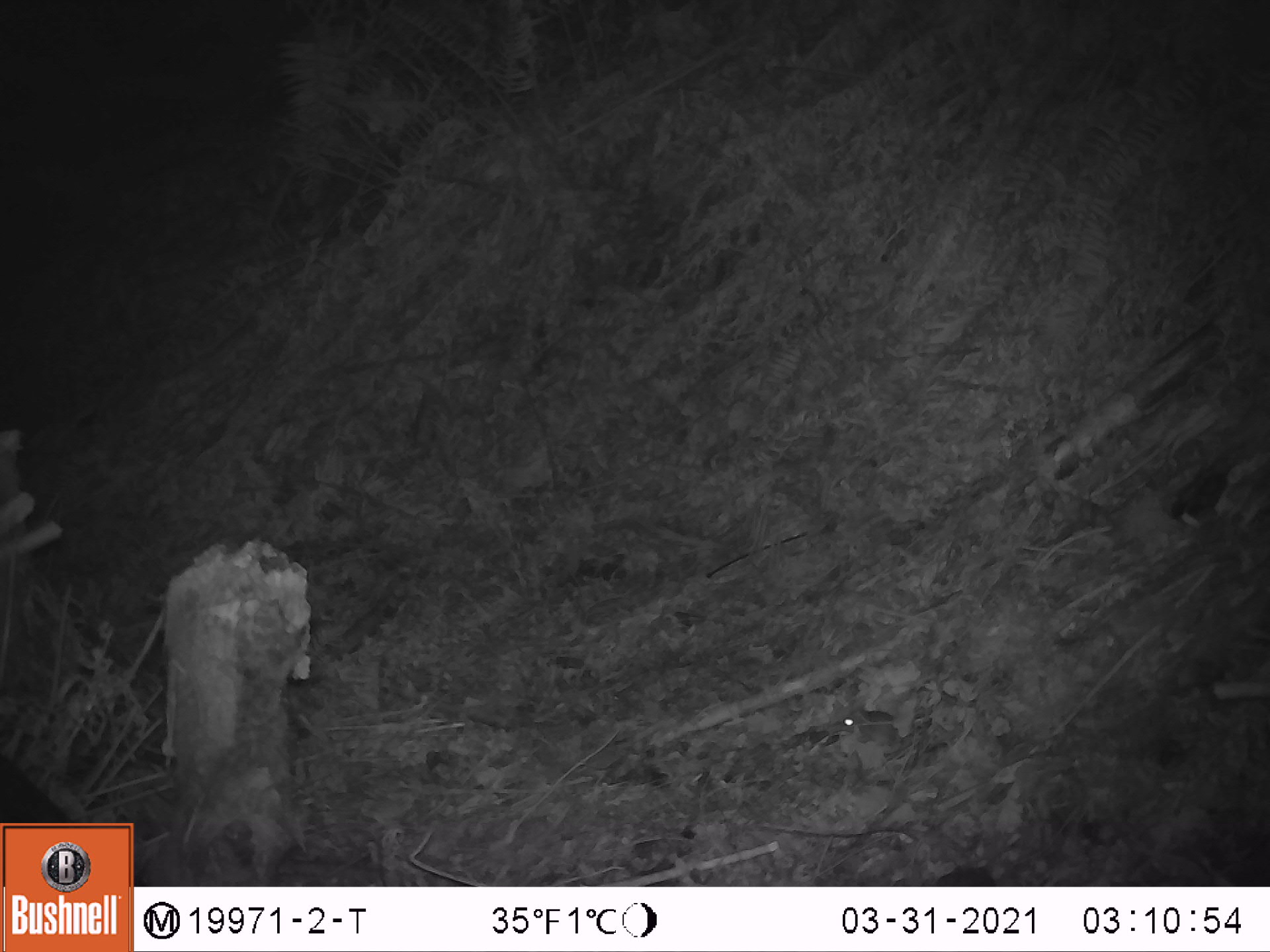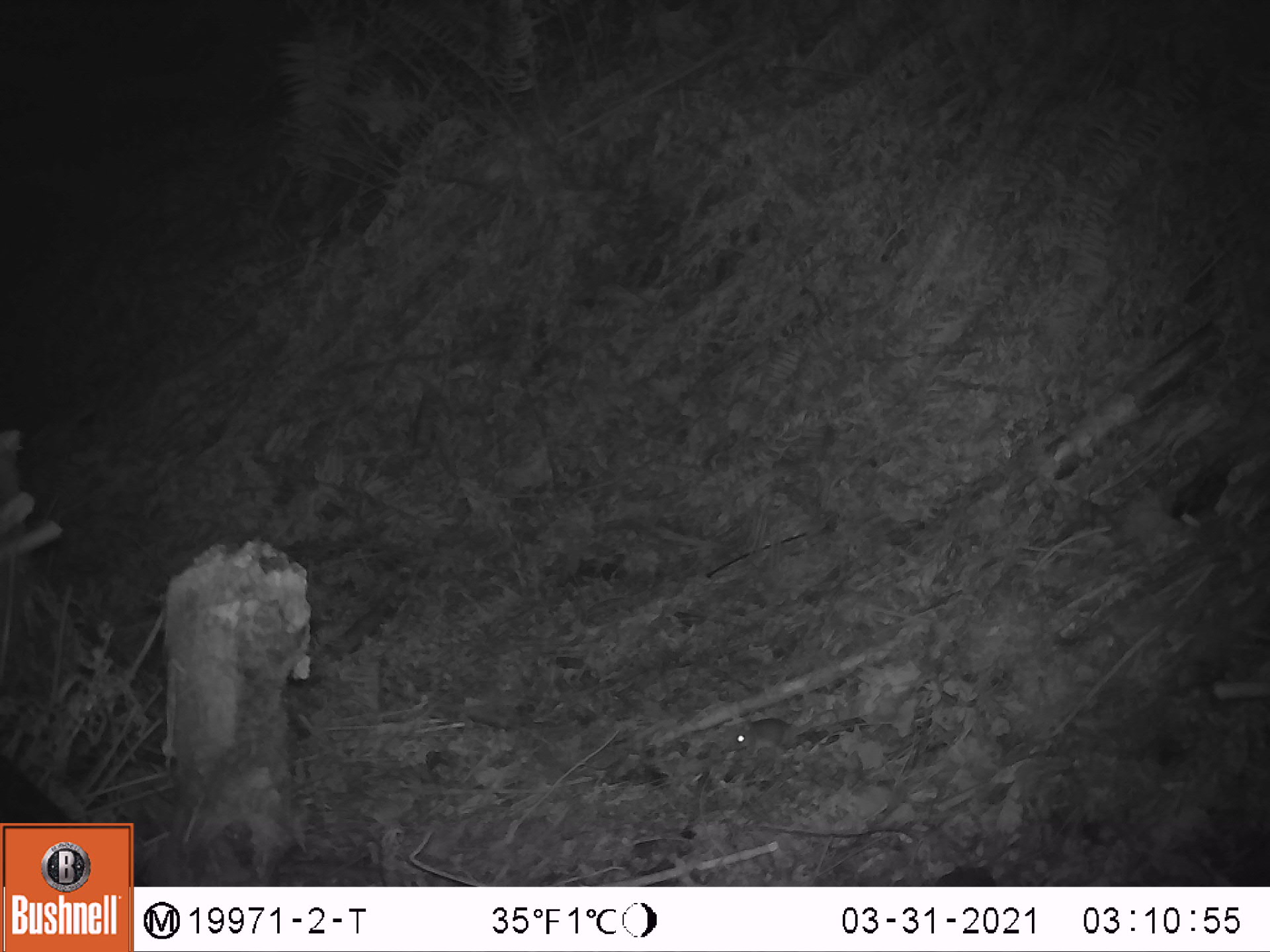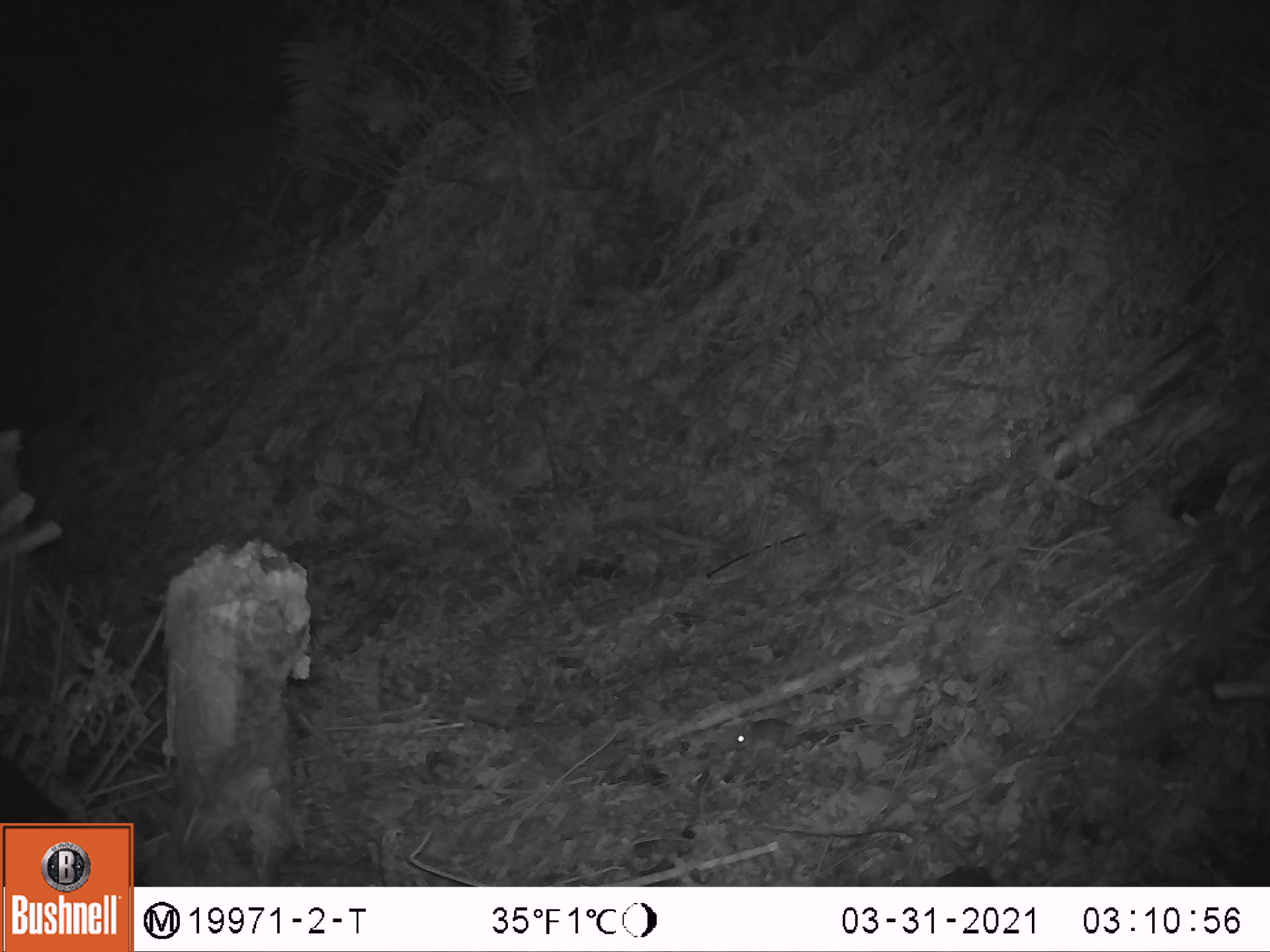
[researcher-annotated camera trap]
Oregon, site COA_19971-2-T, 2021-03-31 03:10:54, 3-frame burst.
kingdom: Animalia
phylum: Chordata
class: Mammalia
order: Rodentia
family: Sciuridae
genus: Glaucomys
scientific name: Glaucomys oregonensis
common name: humboldt's flying squirrel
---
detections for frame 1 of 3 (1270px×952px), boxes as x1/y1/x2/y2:
humboldt's flying squirrel: 819/675/943/763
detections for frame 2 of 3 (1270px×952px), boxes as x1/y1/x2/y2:
humboldt's flying squirrel: 714/695/866/773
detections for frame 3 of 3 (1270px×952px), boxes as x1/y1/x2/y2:
humboldt's flying squirrel: 704/684/882/779